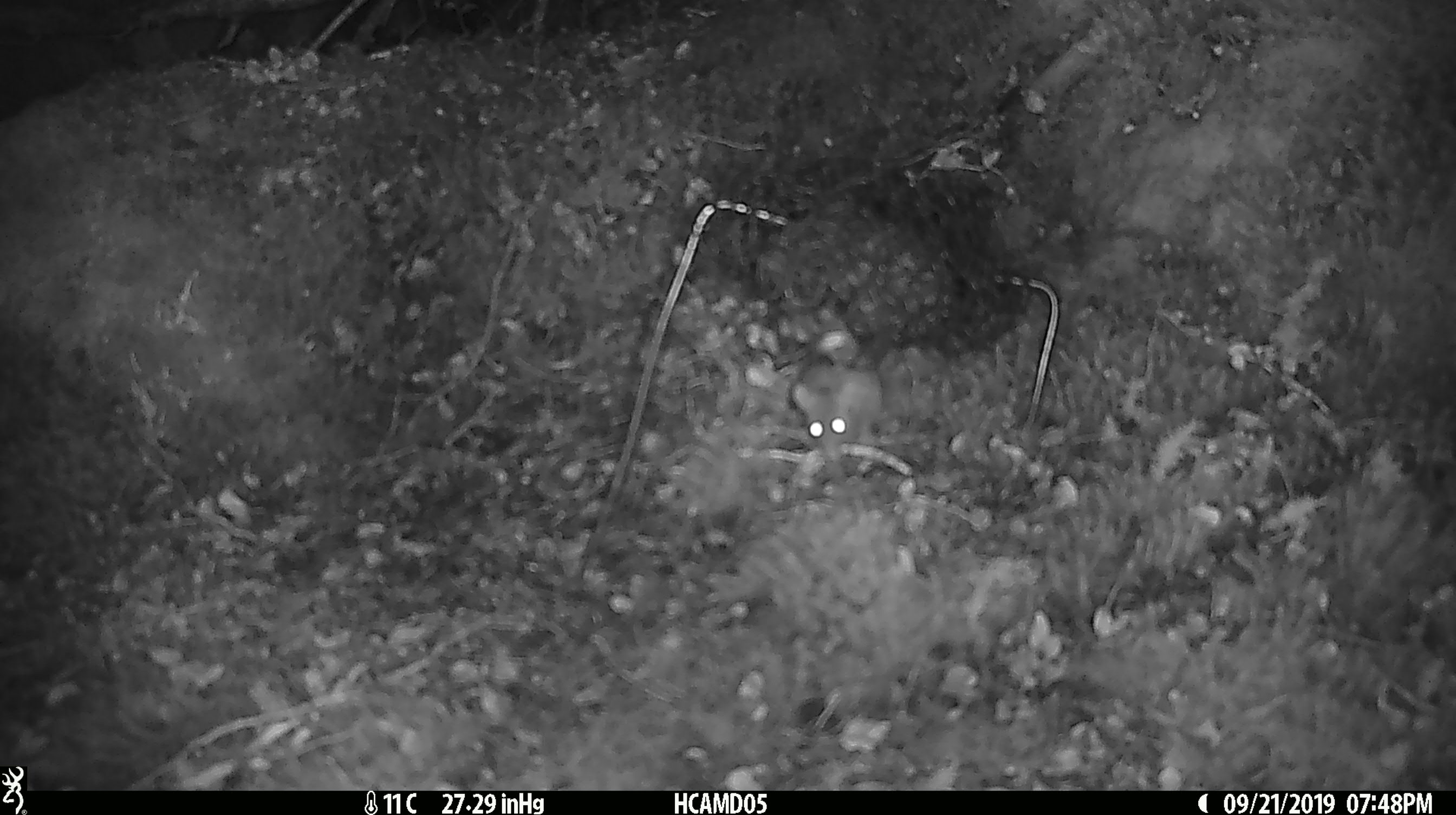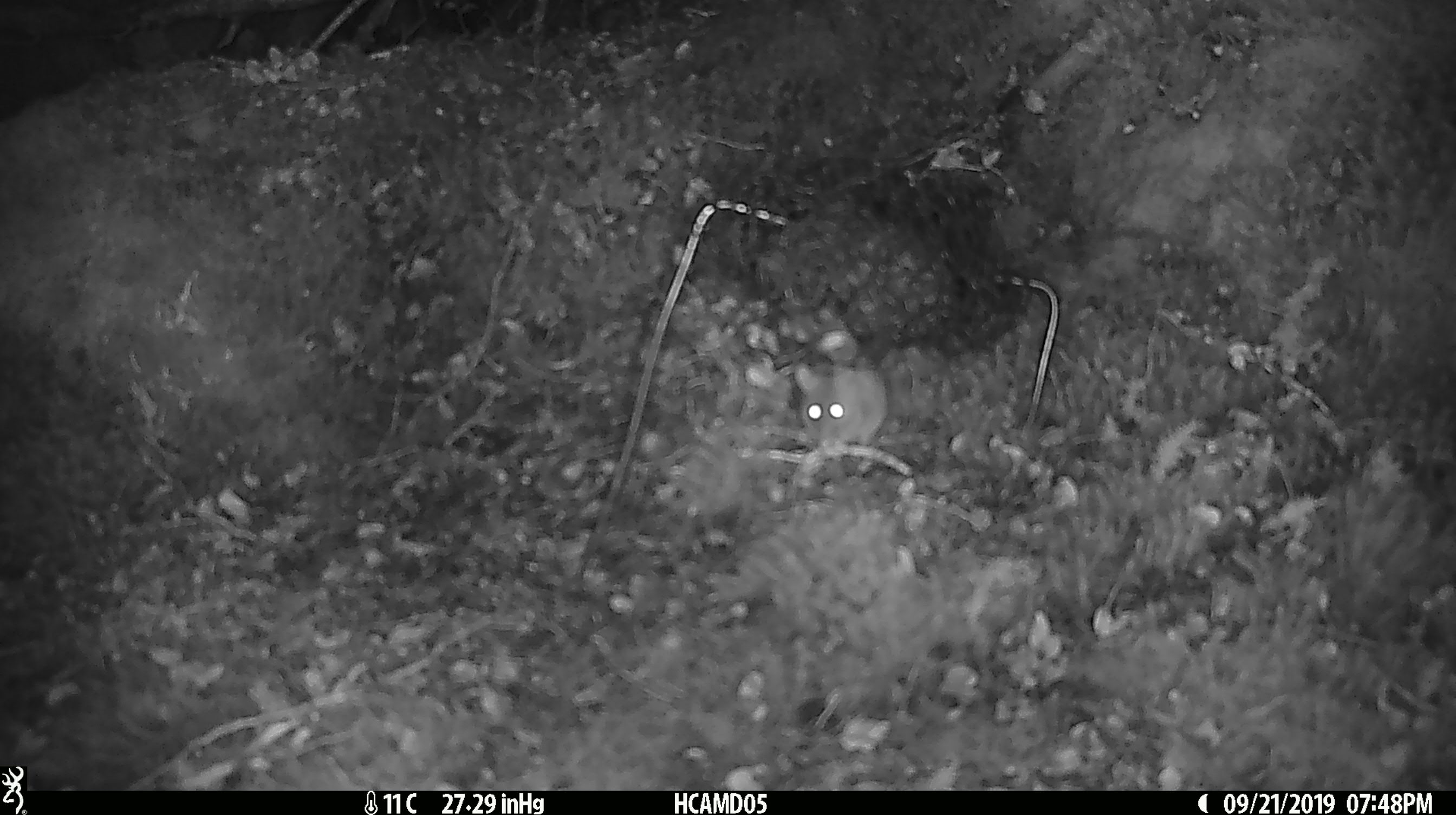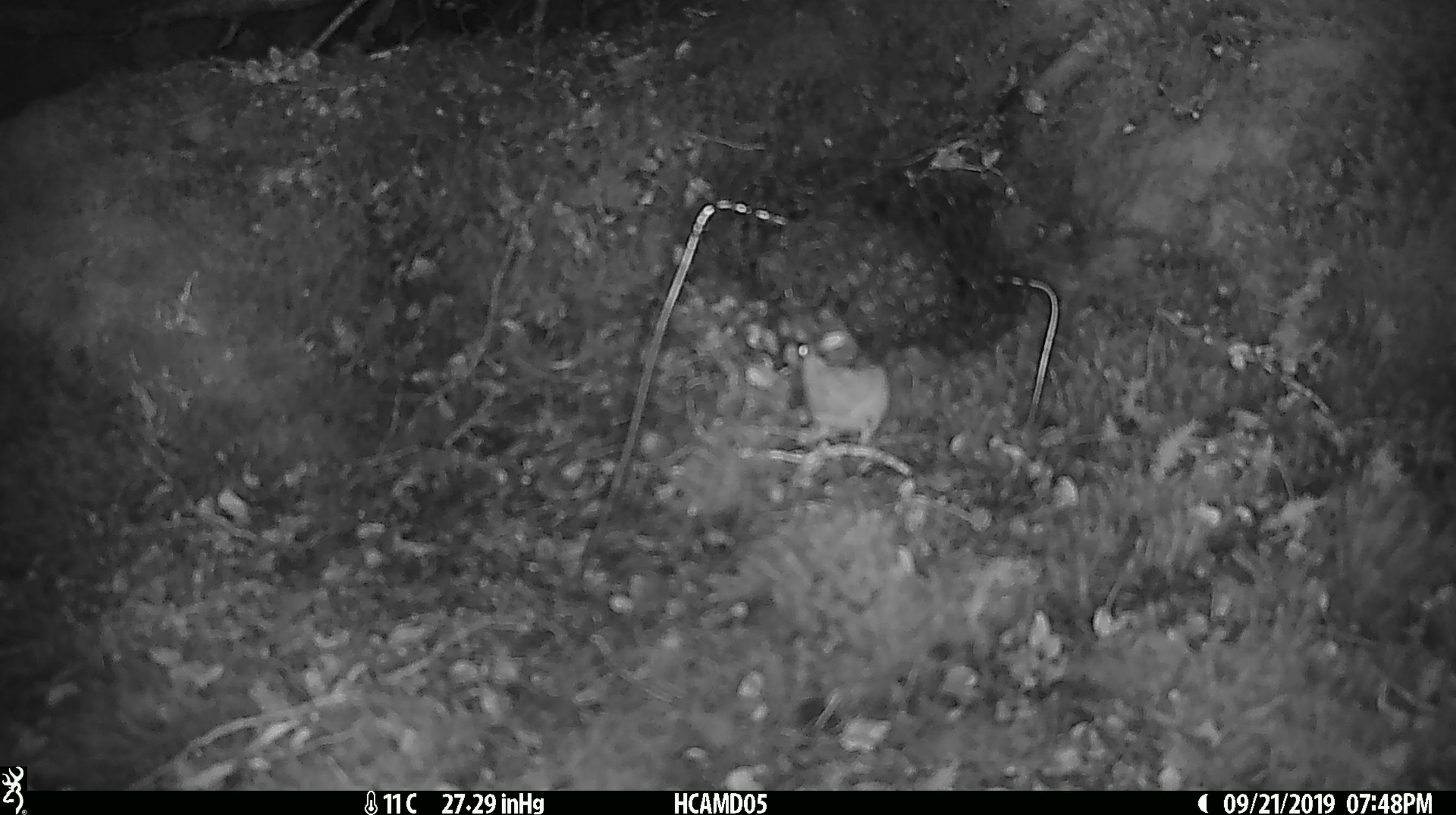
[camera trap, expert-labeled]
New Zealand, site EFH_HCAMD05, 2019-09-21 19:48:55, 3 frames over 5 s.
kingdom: Animalia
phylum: Chordata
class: Mammalia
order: Rodentia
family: Muridae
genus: Mus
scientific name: Mus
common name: mouse